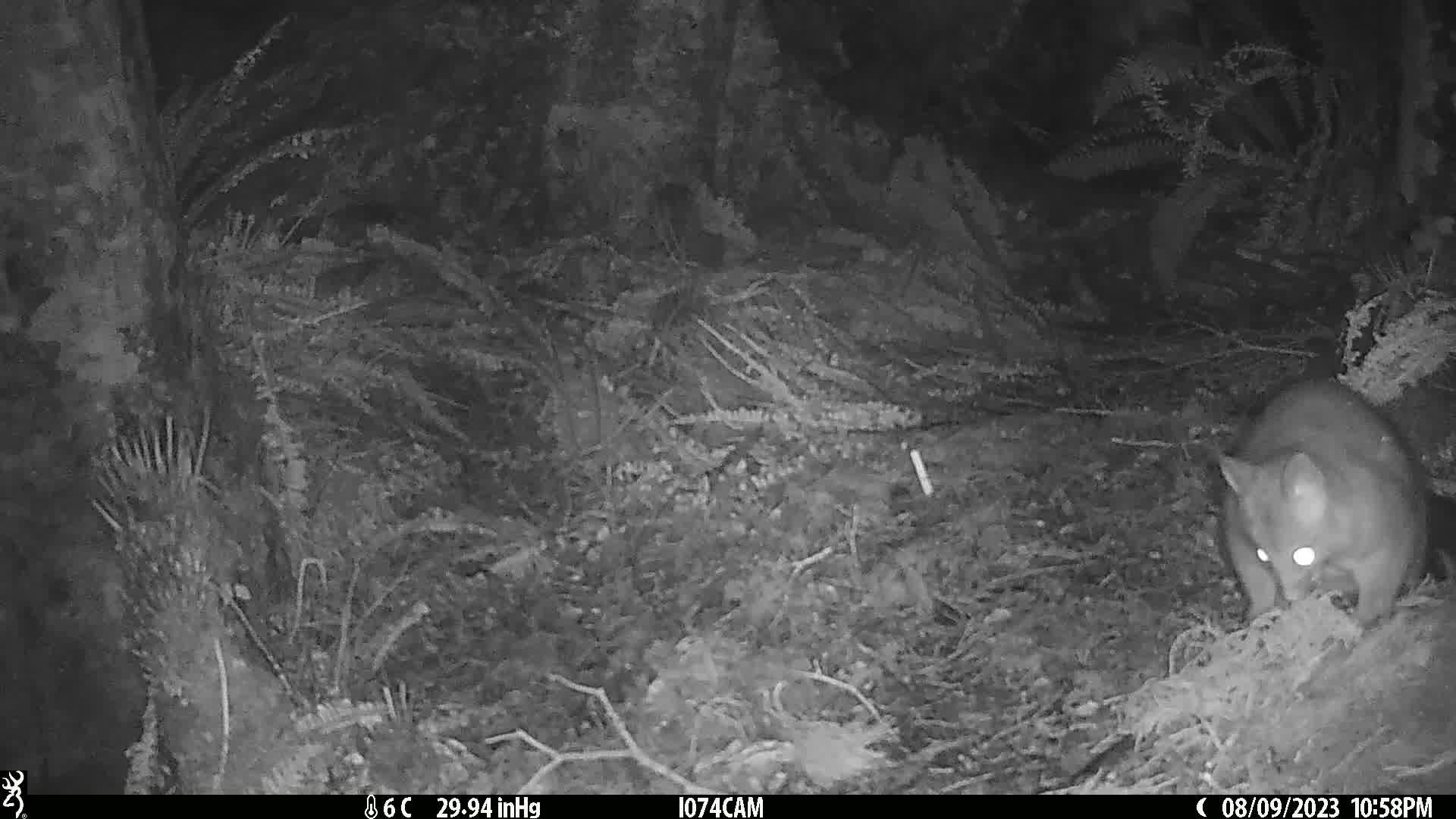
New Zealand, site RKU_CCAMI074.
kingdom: Animalia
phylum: Chordata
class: Mammalia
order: Diprotodontia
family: Phalangeridae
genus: Trichosurus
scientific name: Trichosurus vulpecula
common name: common brushtail possum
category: possum